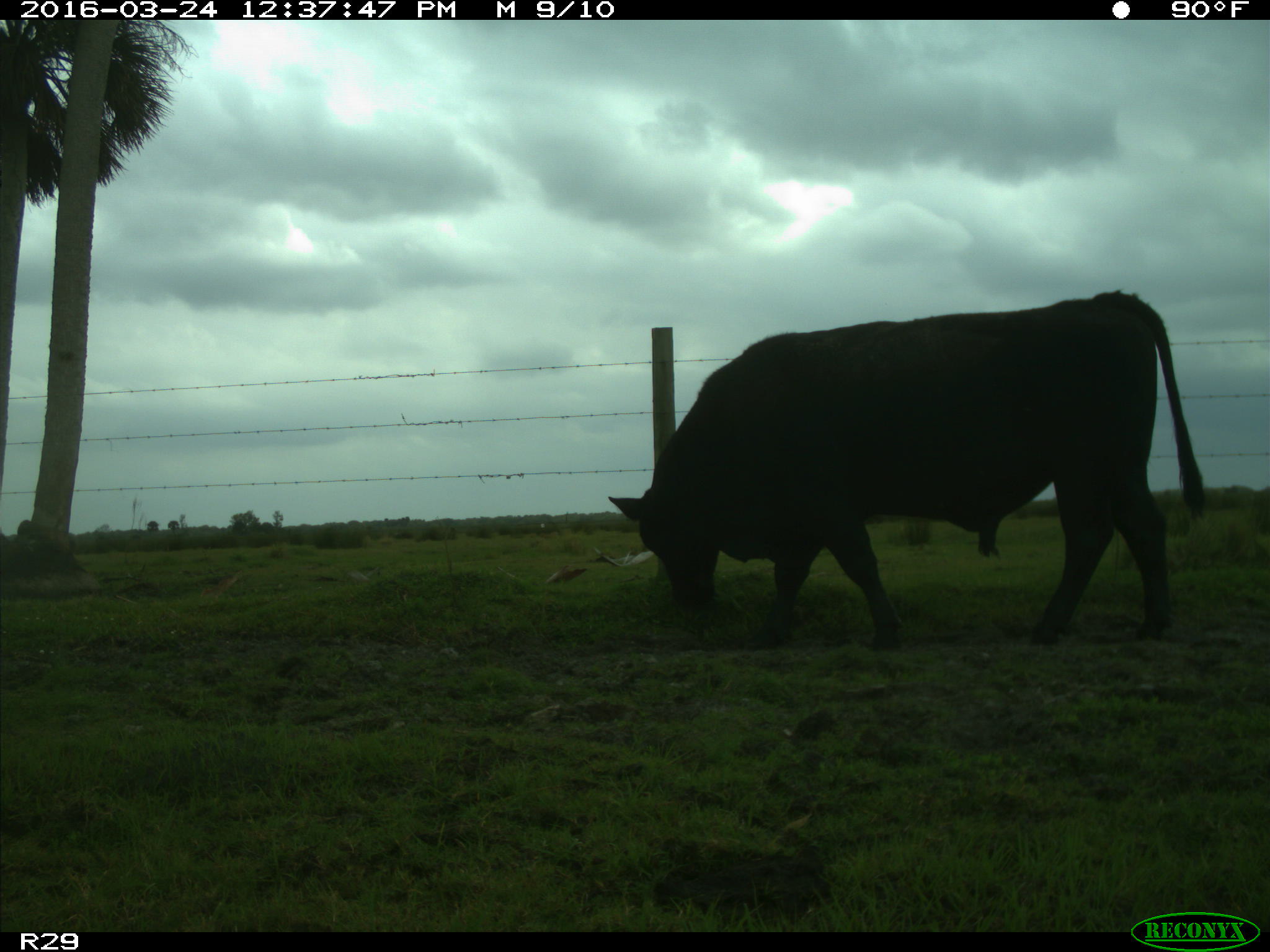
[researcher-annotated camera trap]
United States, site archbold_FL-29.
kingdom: Animalia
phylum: Chordata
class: Mammalia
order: Artiodactyla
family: Bovidae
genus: Bos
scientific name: Bos taurus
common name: domestic cow